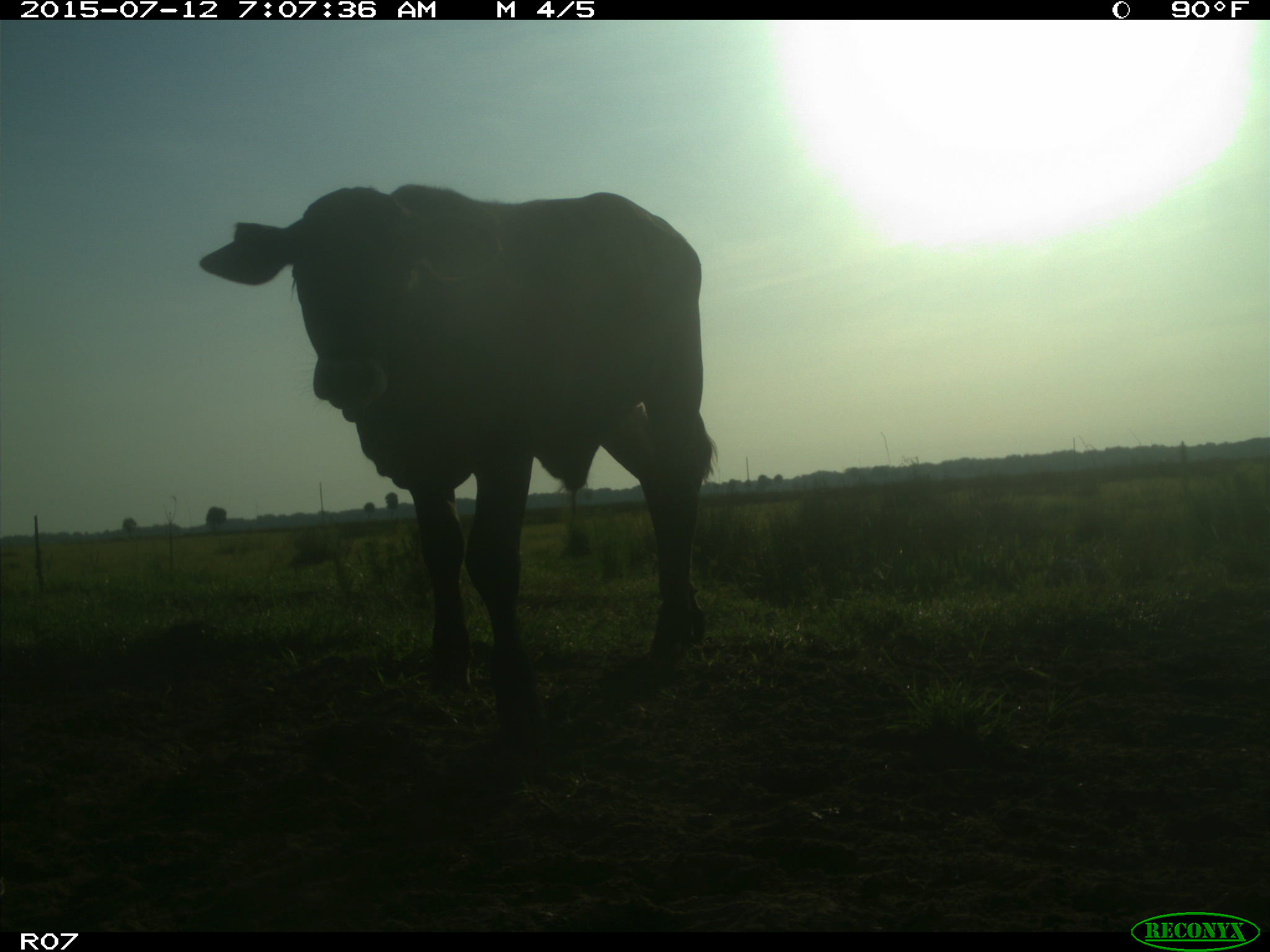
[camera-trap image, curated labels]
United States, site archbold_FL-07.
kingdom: Animalia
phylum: Chordata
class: Mammalia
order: Artiodactyla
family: Bovidae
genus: Bos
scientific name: Bos taurus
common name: domestic cow